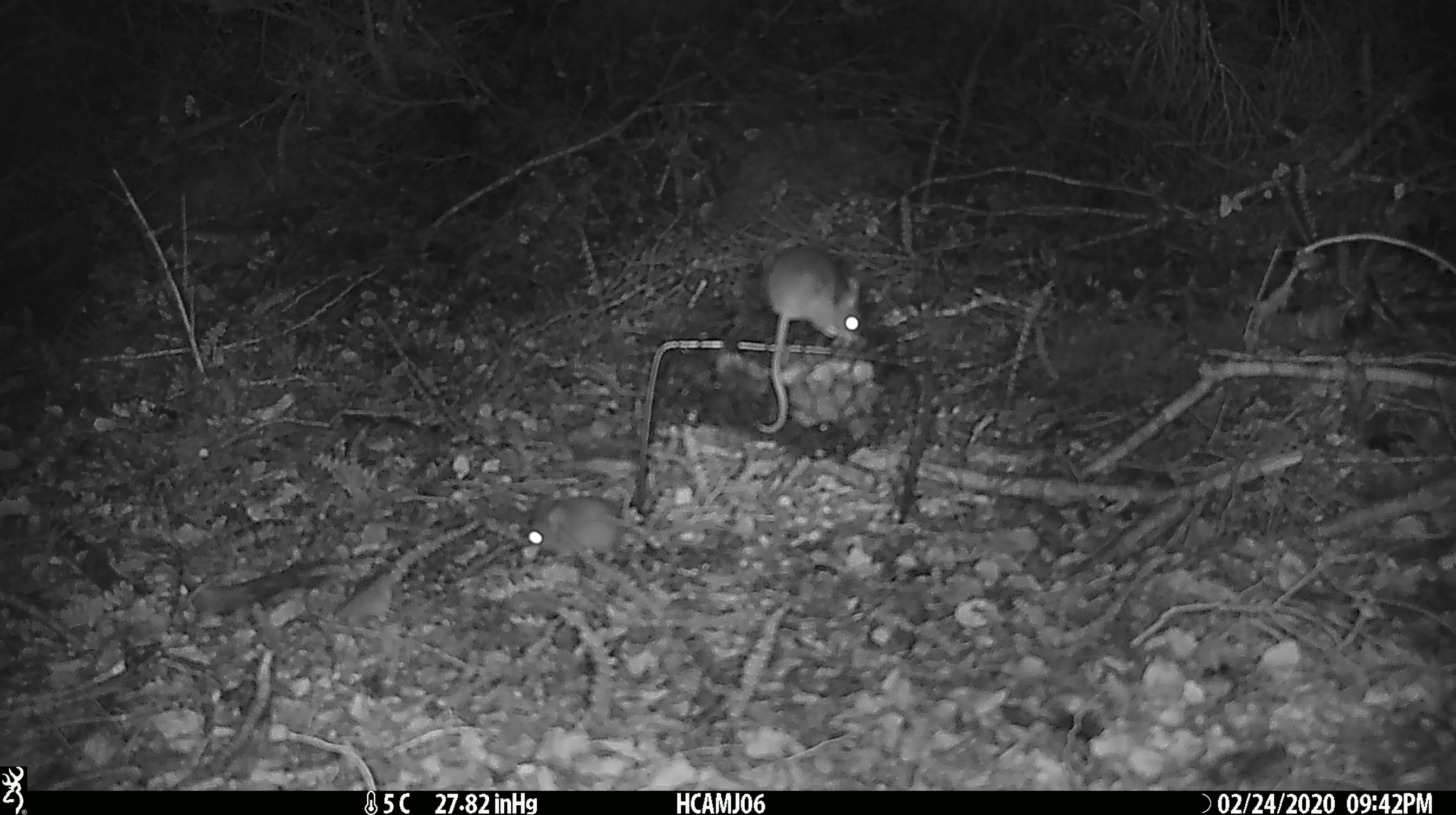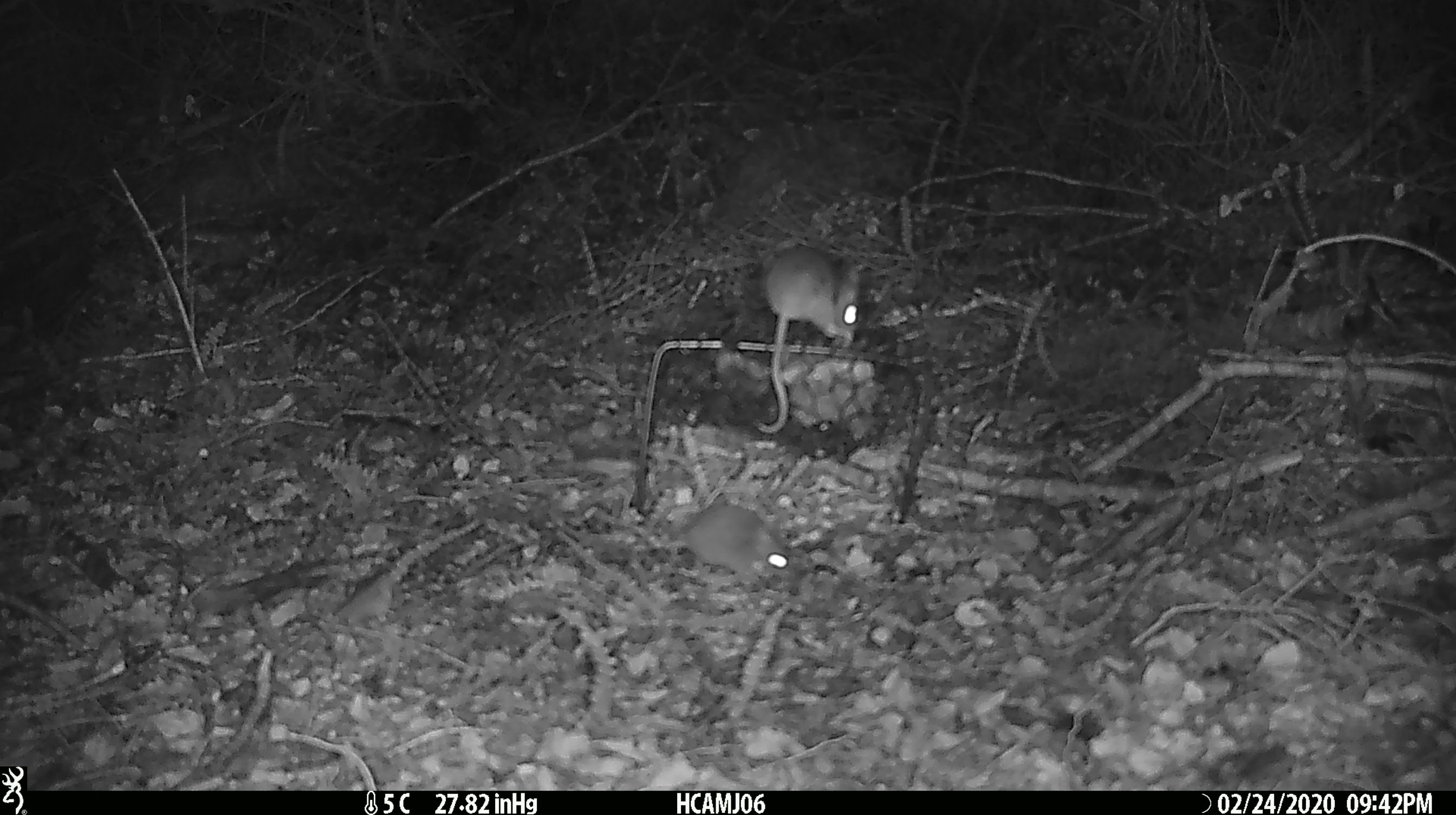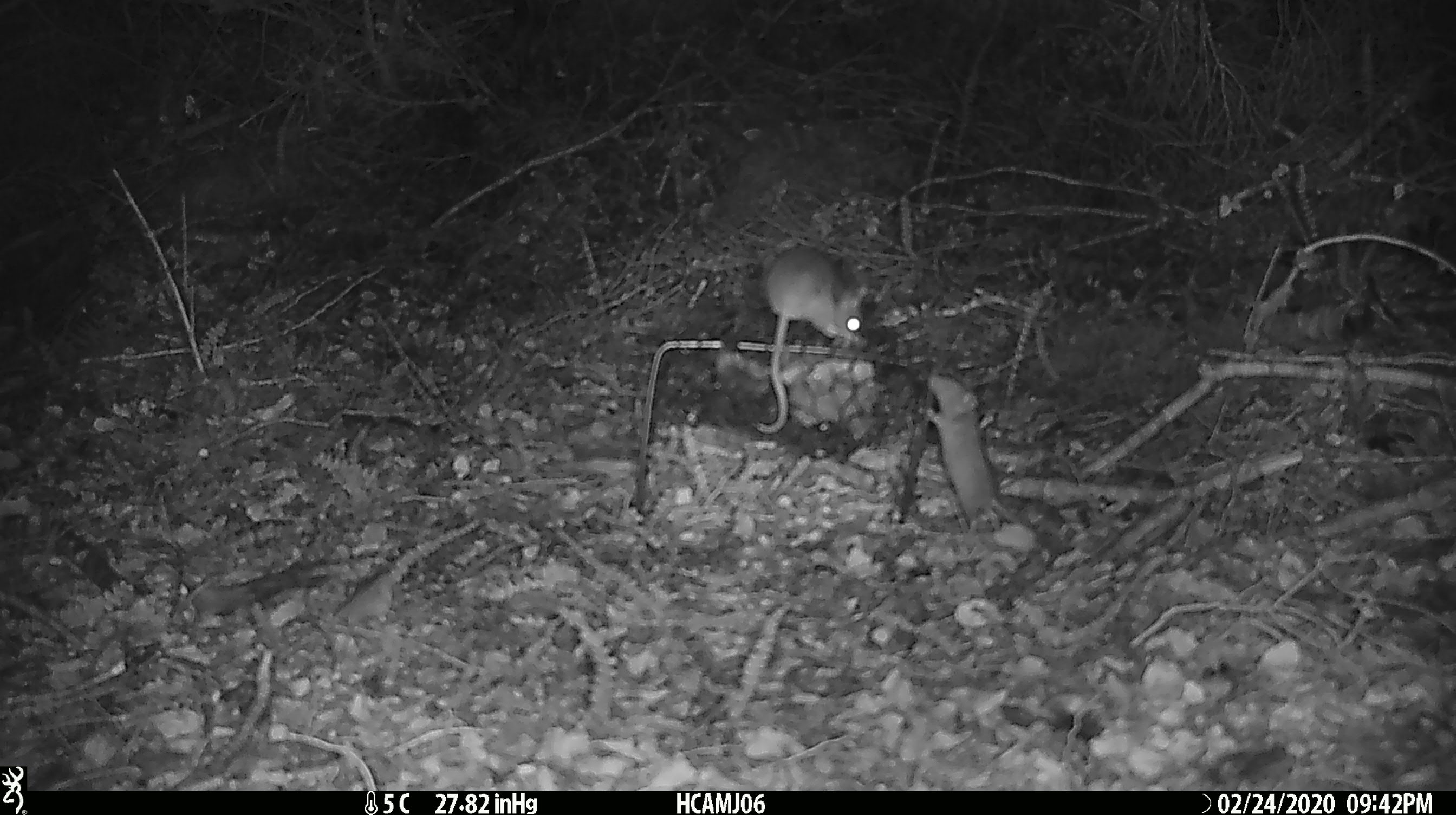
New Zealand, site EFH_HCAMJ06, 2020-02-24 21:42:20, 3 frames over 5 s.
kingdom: Animalia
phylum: Chordata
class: Mammalia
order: Rodentia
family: Muridae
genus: Mus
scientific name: Mus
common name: mouse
Mouse (Mus).